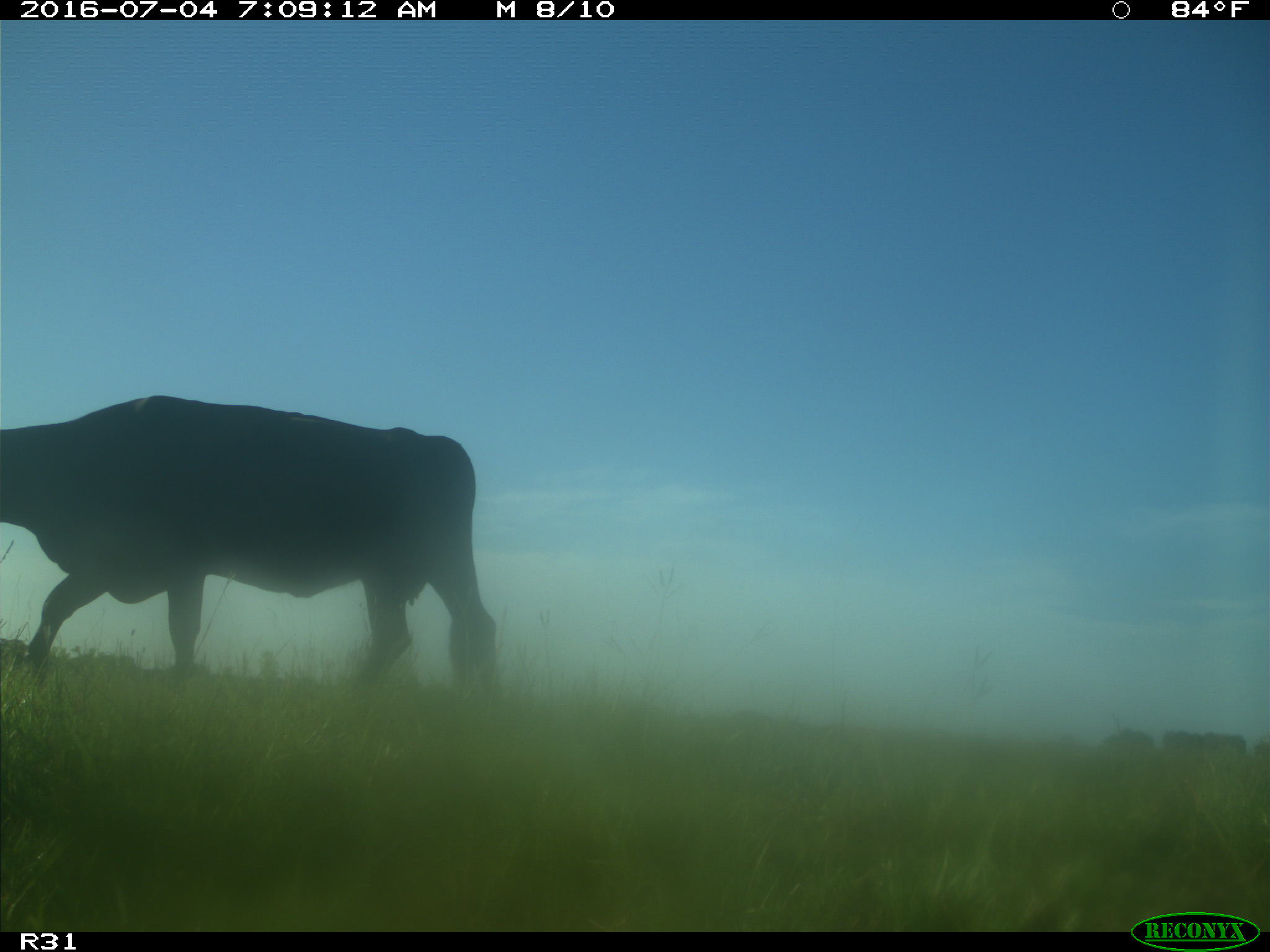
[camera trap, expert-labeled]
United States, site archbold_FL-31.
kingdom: Animalia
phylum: Chordata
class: Mammalia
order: Artiodactyla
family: Bovidae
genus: Bos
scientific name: Bos taurus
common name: domestic cow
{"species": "Bos taurus (domestic cow)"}